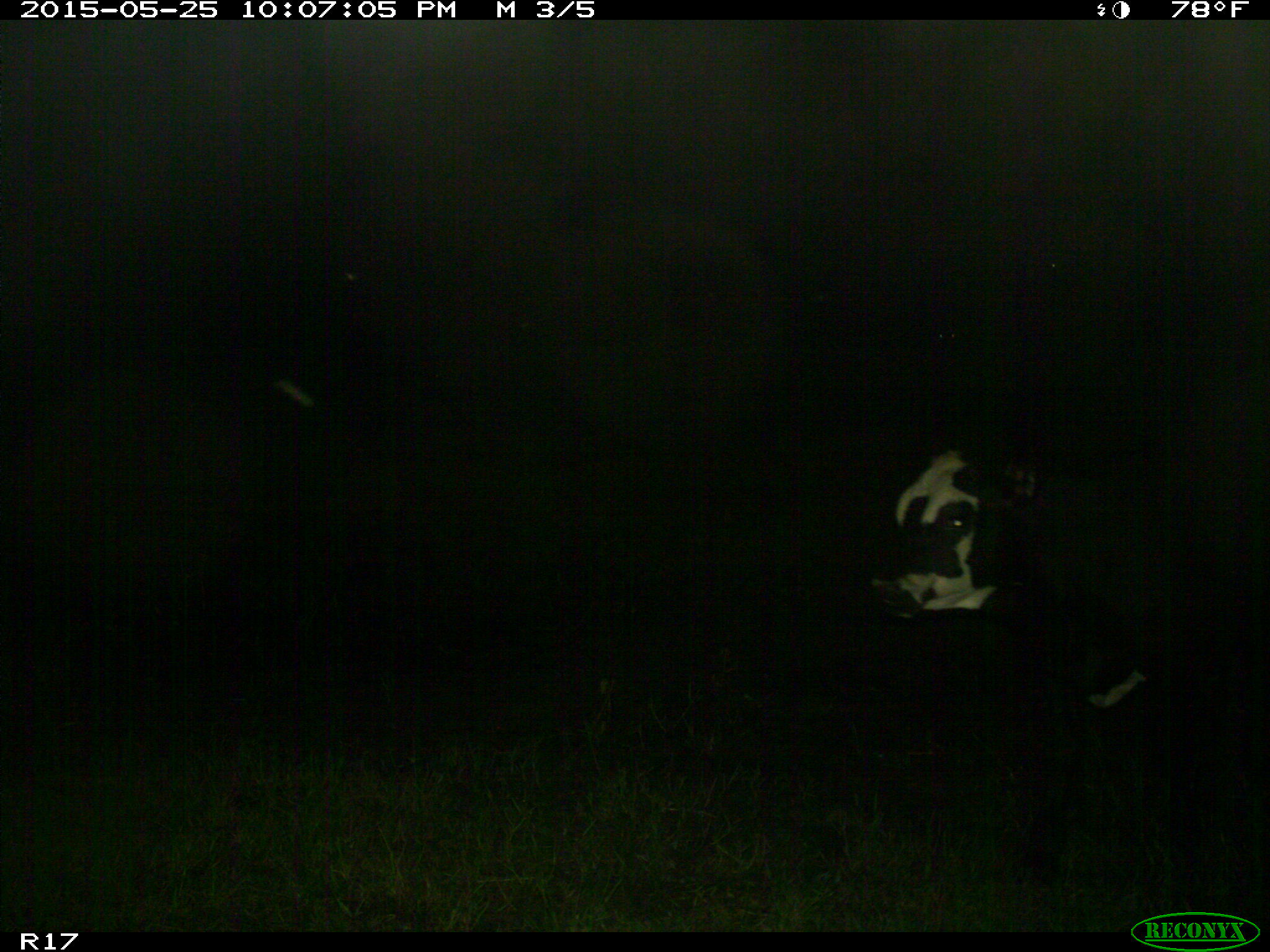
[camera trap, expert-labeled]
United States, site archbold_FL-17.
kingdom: Animalia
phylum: Chordata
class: Mammalia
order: Artiodactyla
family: Bovidae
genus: Bos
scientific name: Bos taurus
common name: domestic cow